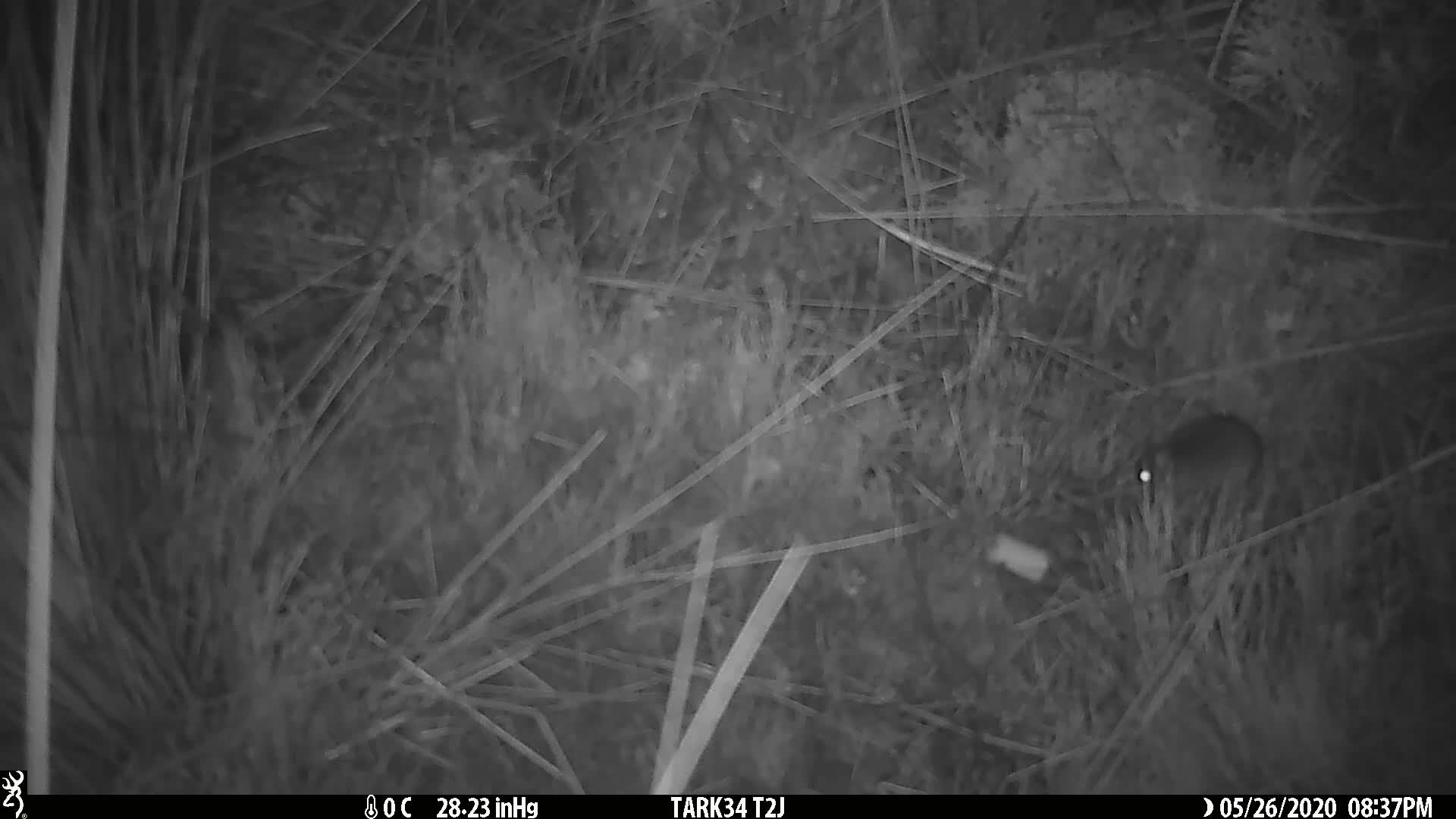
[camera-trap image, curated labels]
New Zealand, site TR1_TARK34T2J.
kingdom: Animalia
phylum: Chordata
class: Mammalia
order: Rodentia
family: Muridae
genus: Mus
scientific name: Mus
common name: mouse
Mouse (Mus).